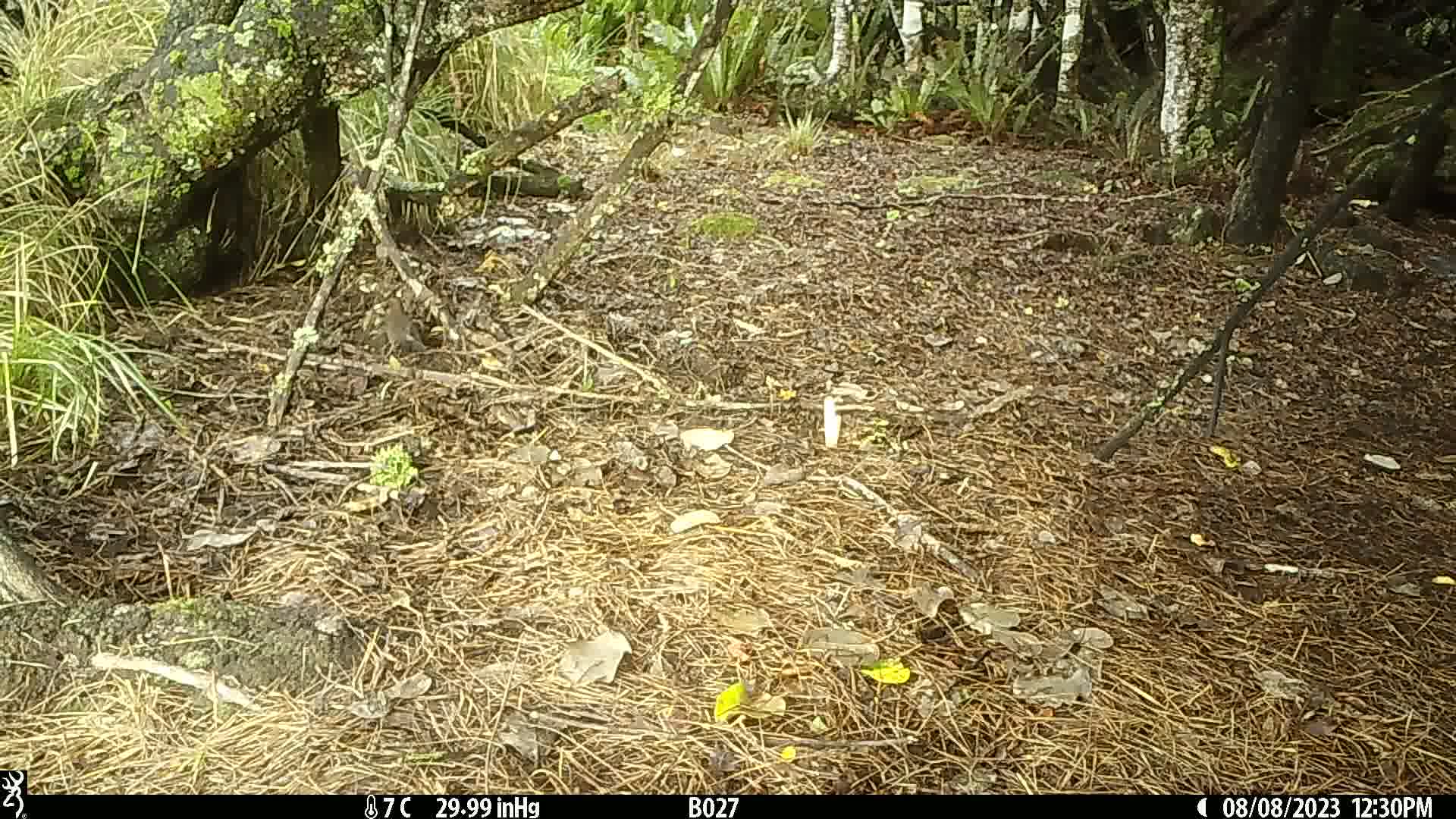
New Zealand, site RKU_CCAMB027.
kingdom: Animalia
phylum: Chordata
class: Aves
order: Passeriformes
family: Turdidae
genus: Turdus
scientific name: Turdus merula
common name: eurasian blackbird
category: blackbird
Blackbird (eurasian blackbird) (Turdus merula).